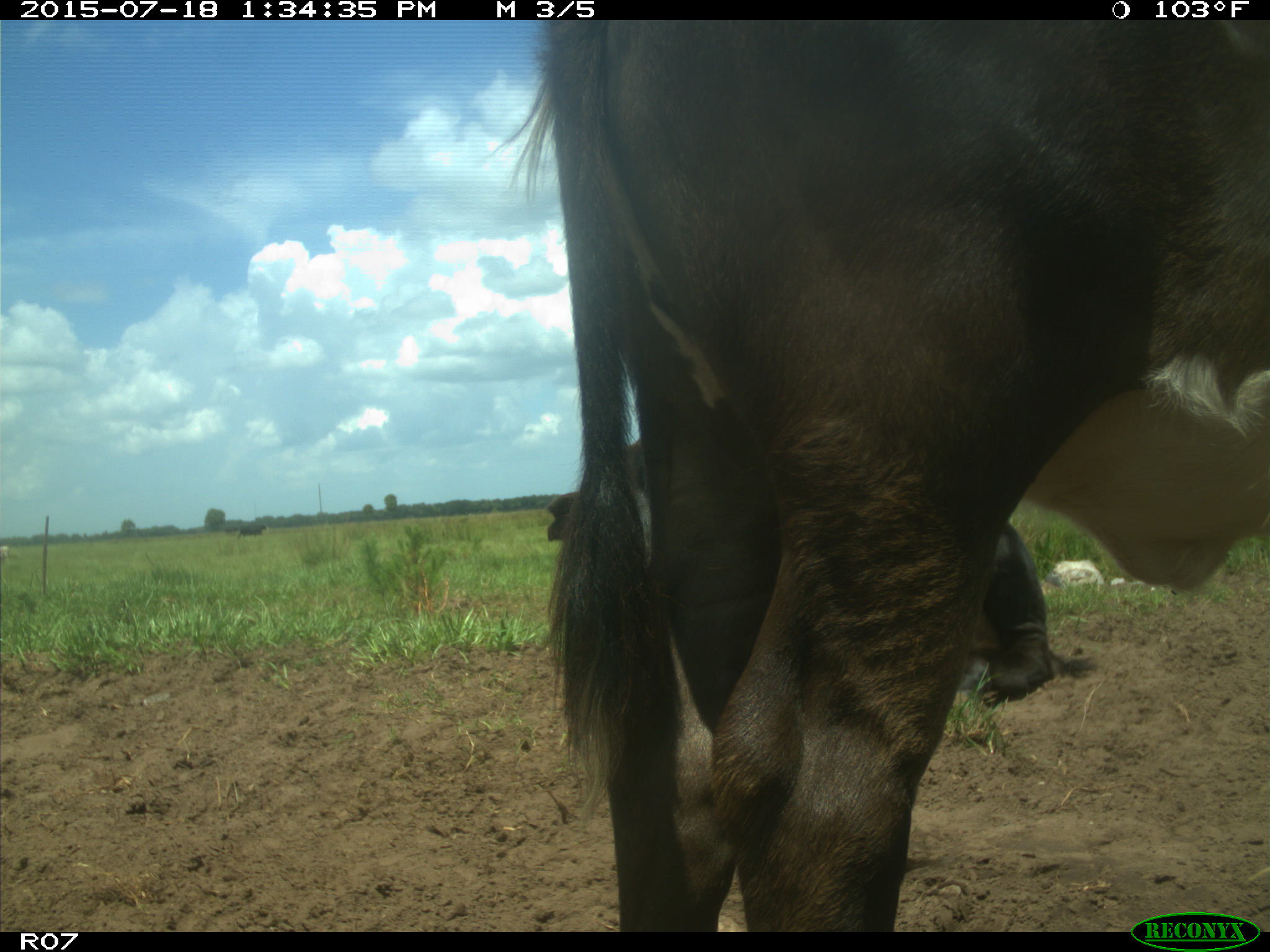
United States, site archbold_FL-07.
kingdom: Animalia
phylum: Chordata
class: Mammalia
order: Artiodactyla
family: Bovidae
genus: Bos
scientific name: Bos taurus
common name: domestic cow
Bos taurus (domestic cow).